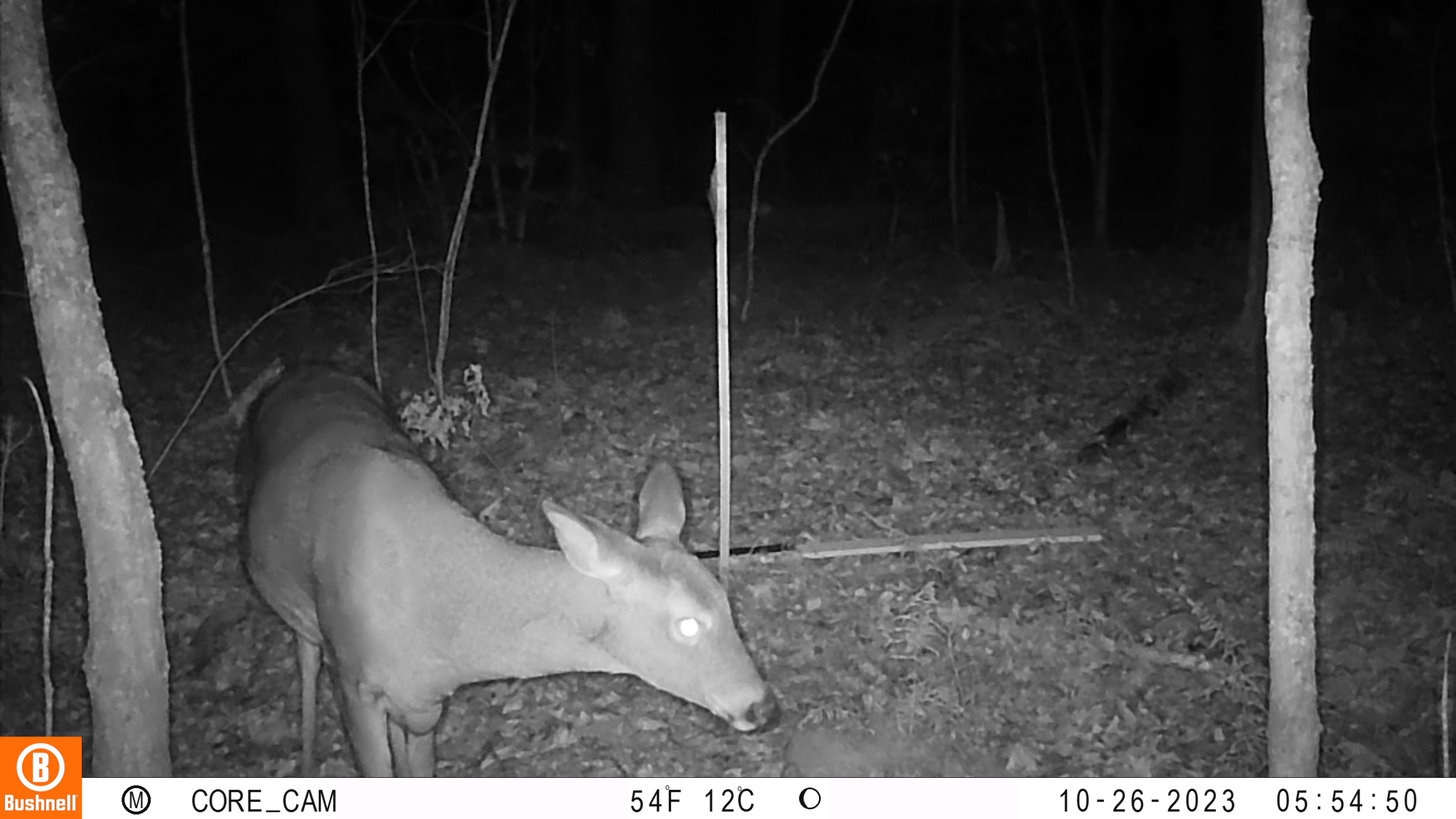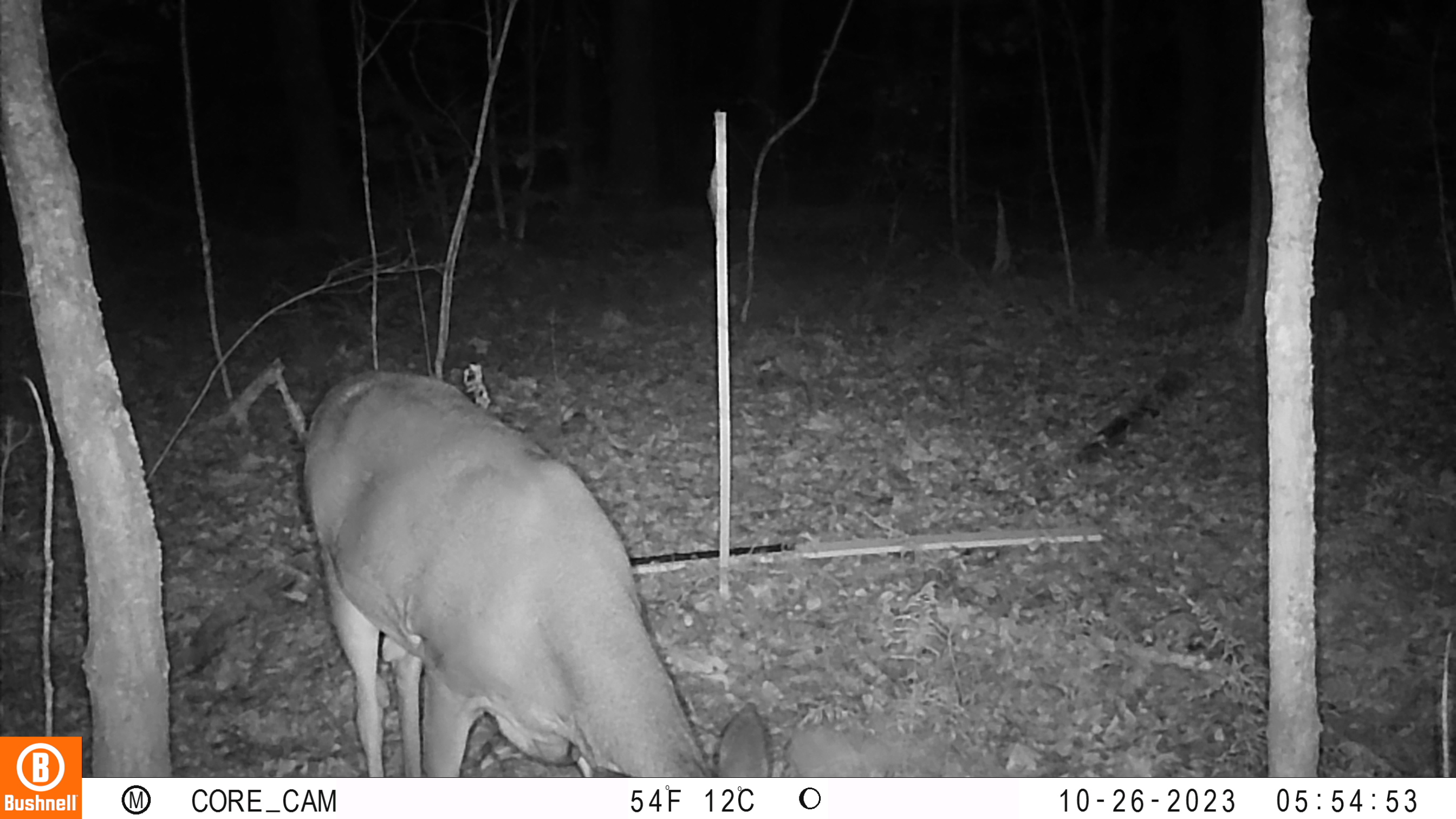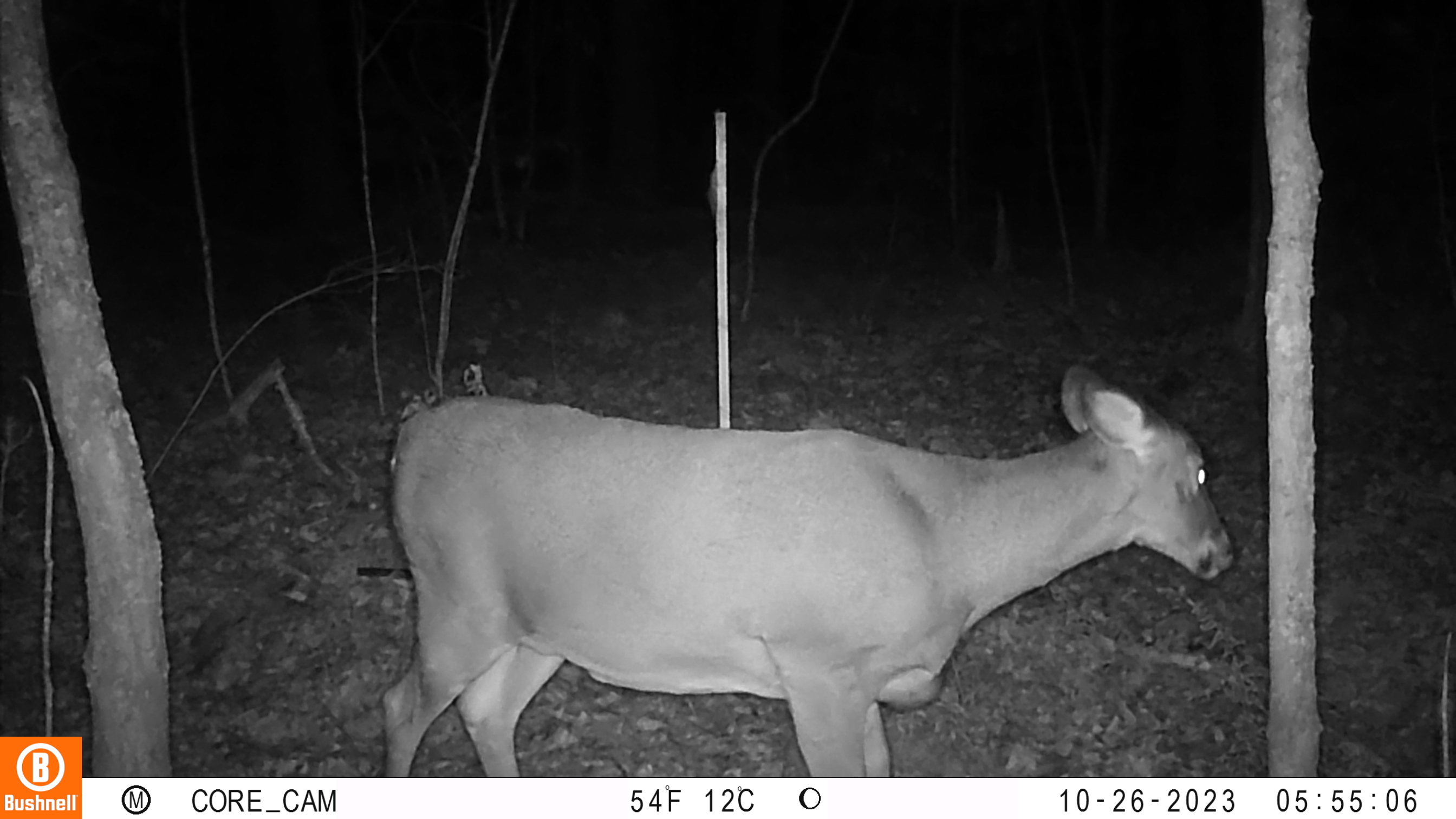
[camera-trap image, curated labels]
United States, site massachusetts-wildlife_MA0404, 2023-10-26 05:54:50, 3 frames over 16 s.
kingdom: Animalia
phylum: Chordata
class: Mammalia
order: Artiodactyla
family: Cervidae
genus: Odocoileus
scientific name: Odocoileus virginianus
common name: white-tailed deer